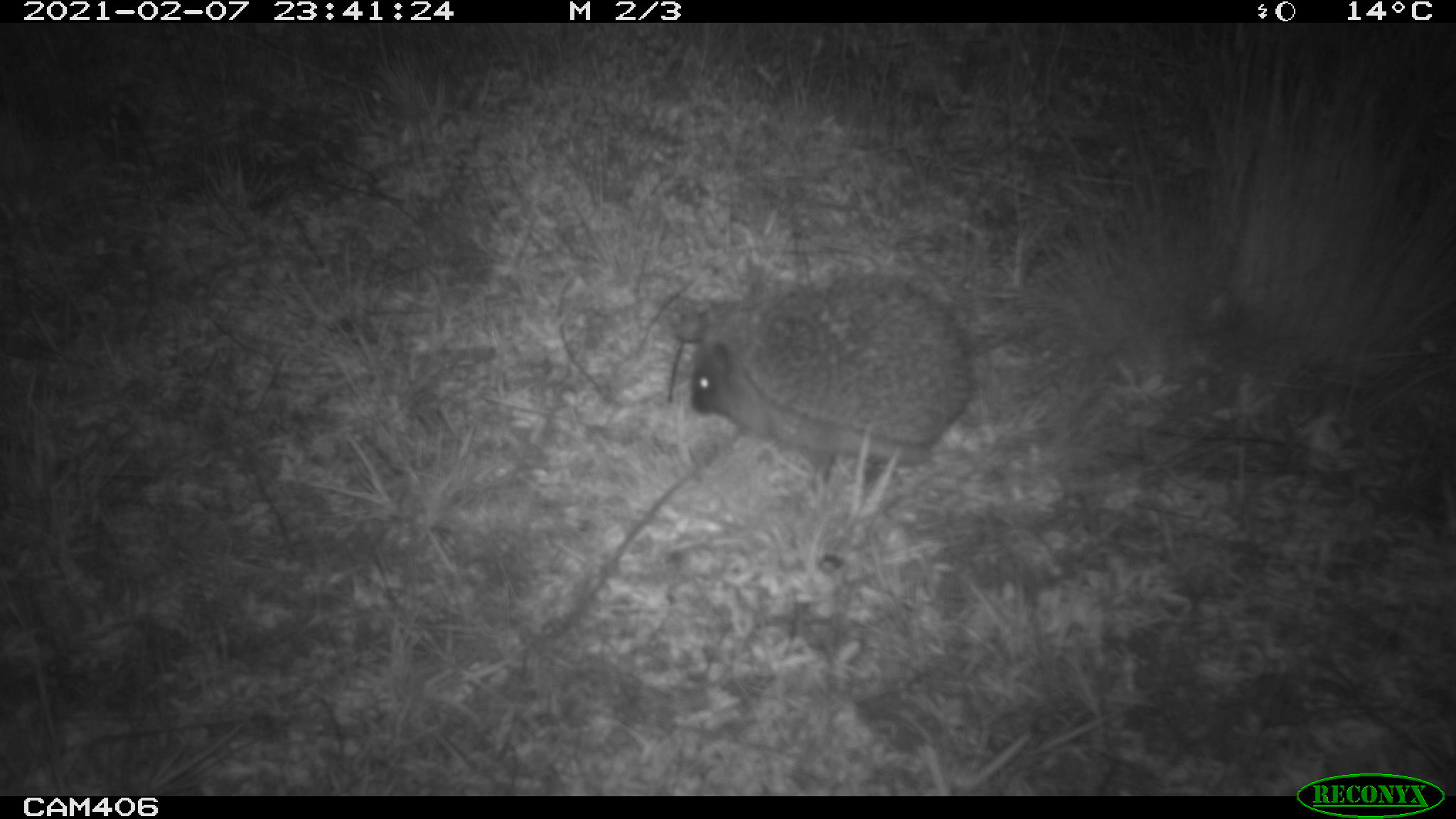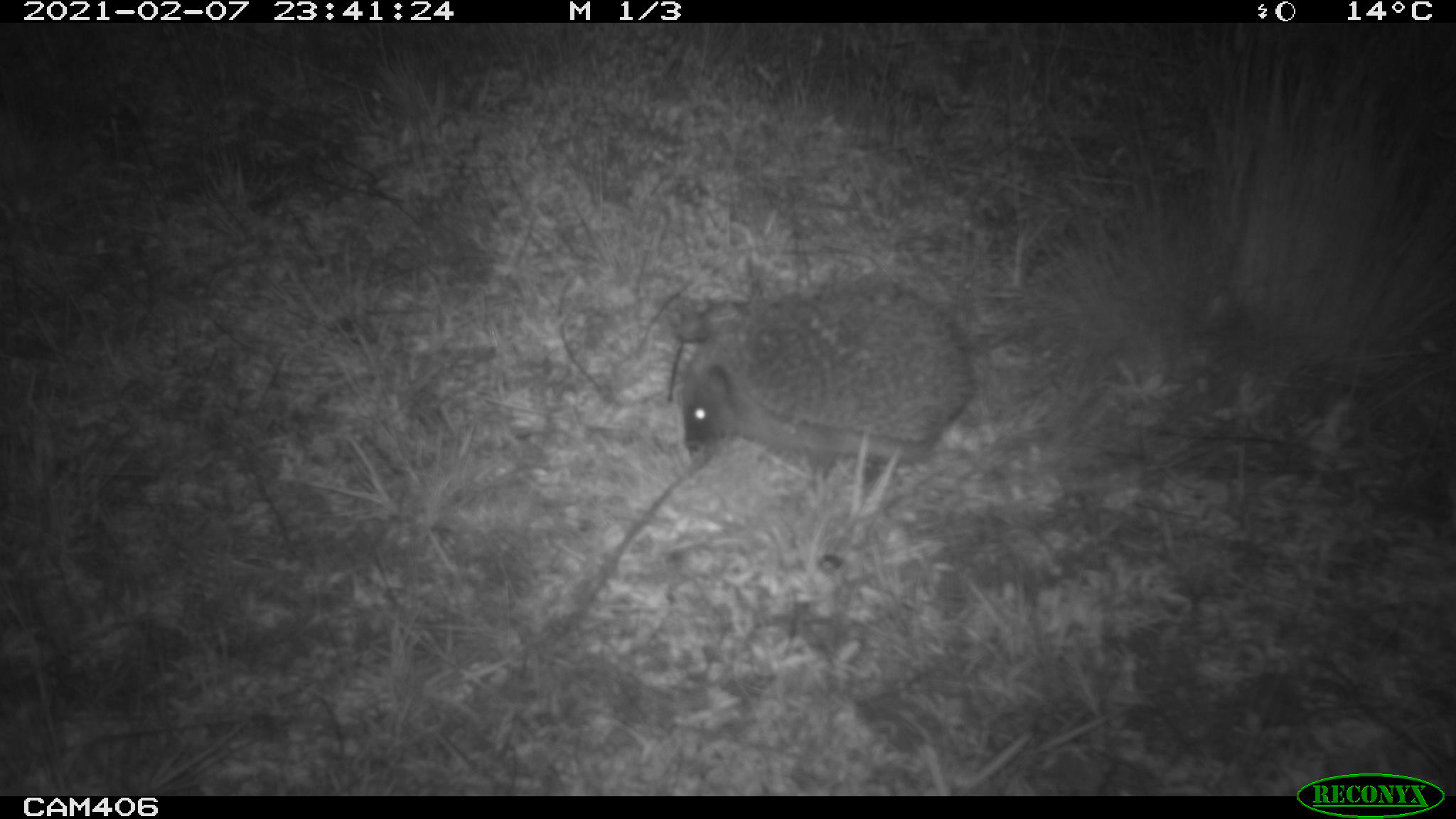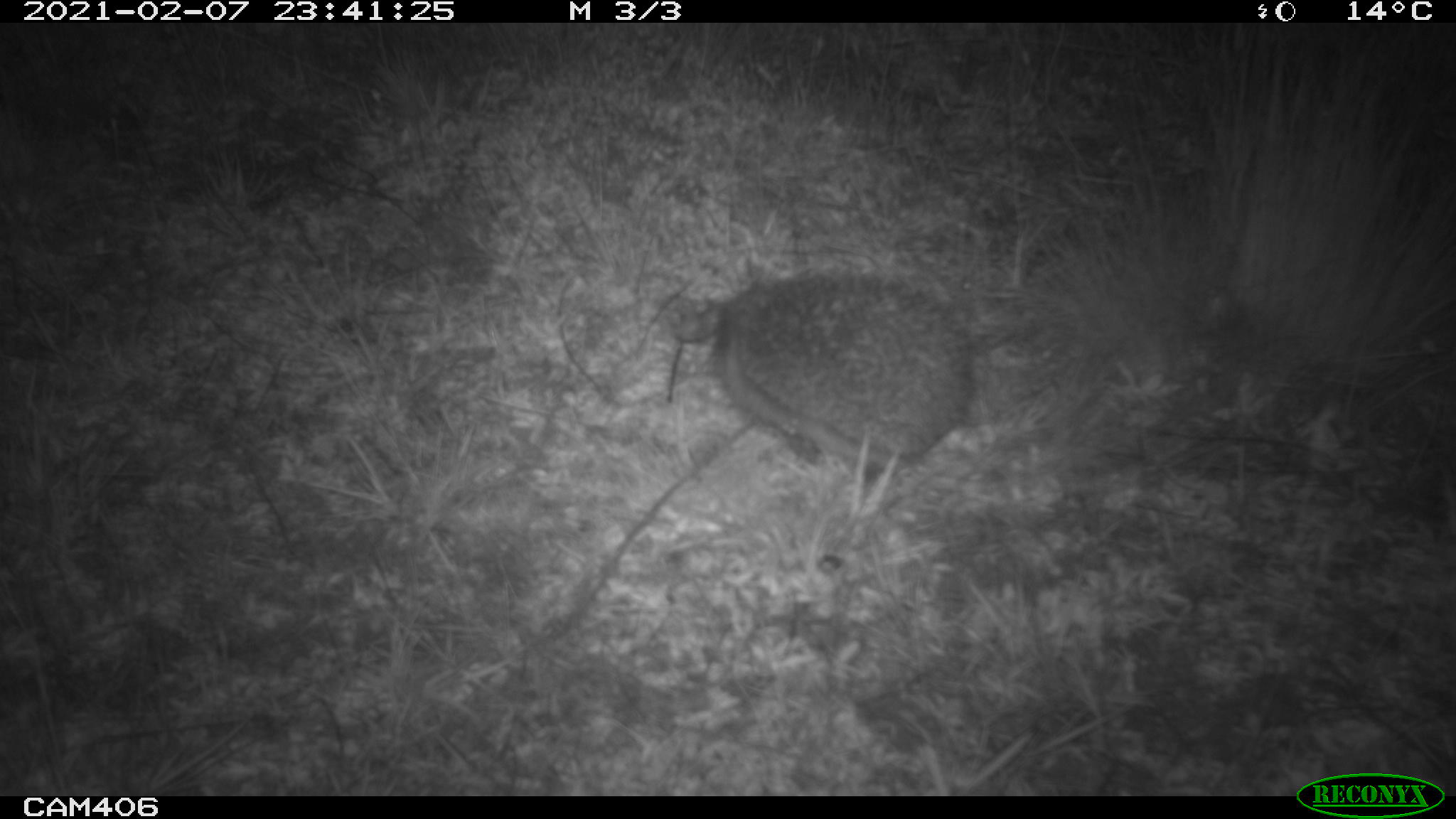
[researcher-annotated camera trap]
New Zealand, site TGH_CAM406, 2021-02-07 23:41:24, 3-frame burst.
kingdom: Animalia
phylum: Chordata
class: Mammalia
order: Eulipotyphla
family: Erinaceidae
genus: Erinaceus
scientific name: Erinaceus europaeus europaeus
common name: european hedgehog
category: hedgehog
Hedgehog (european hedgehog) (Erinaceus europaeus europaeus).